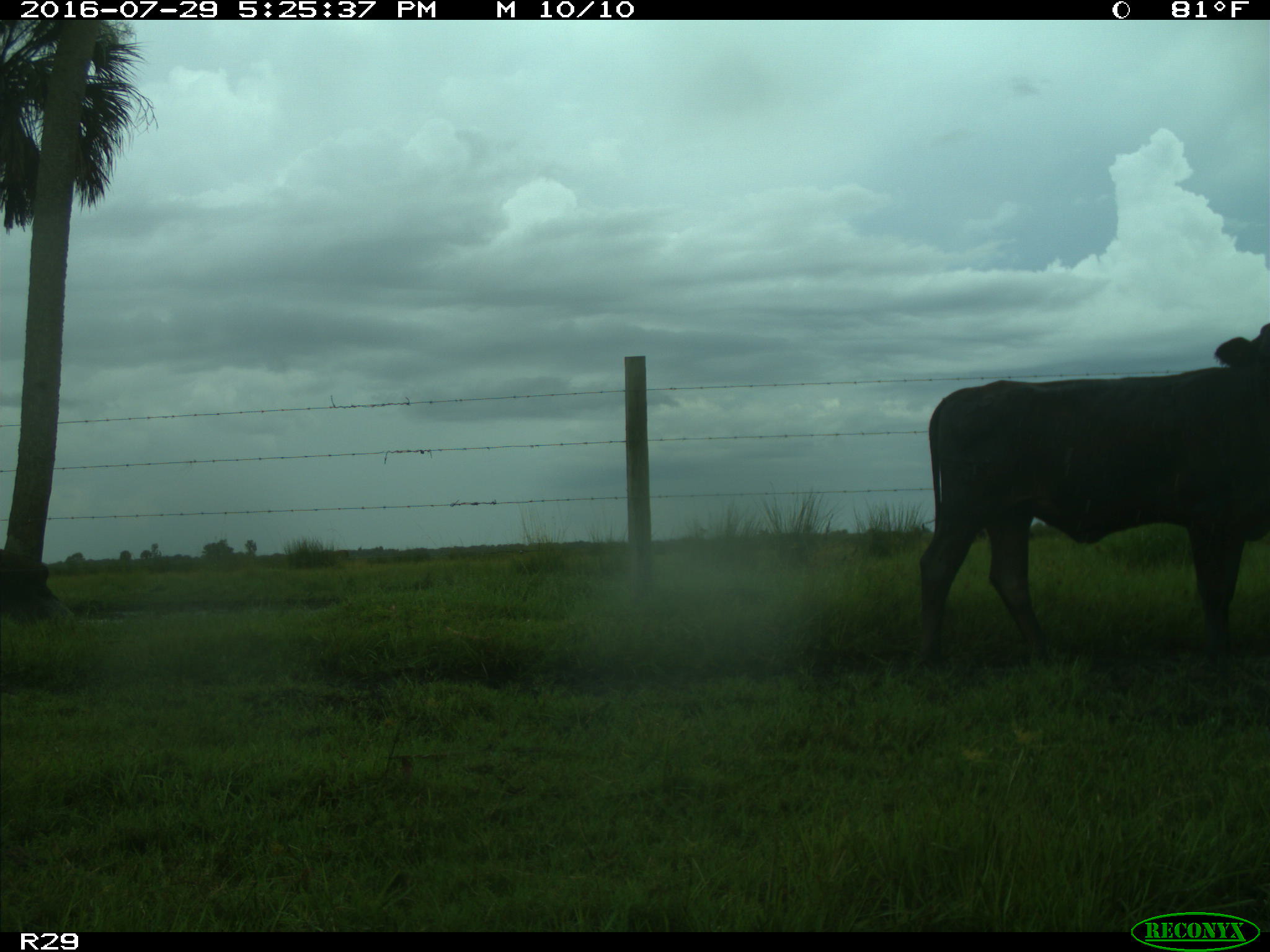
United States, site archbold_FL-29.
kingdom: Animalia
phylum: Chordata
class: Mammalia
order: Artiodactyla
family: Bovidae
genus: Bos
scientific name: Bos taurus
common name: domestic cow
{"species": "Bos taurus (domestic cow)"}